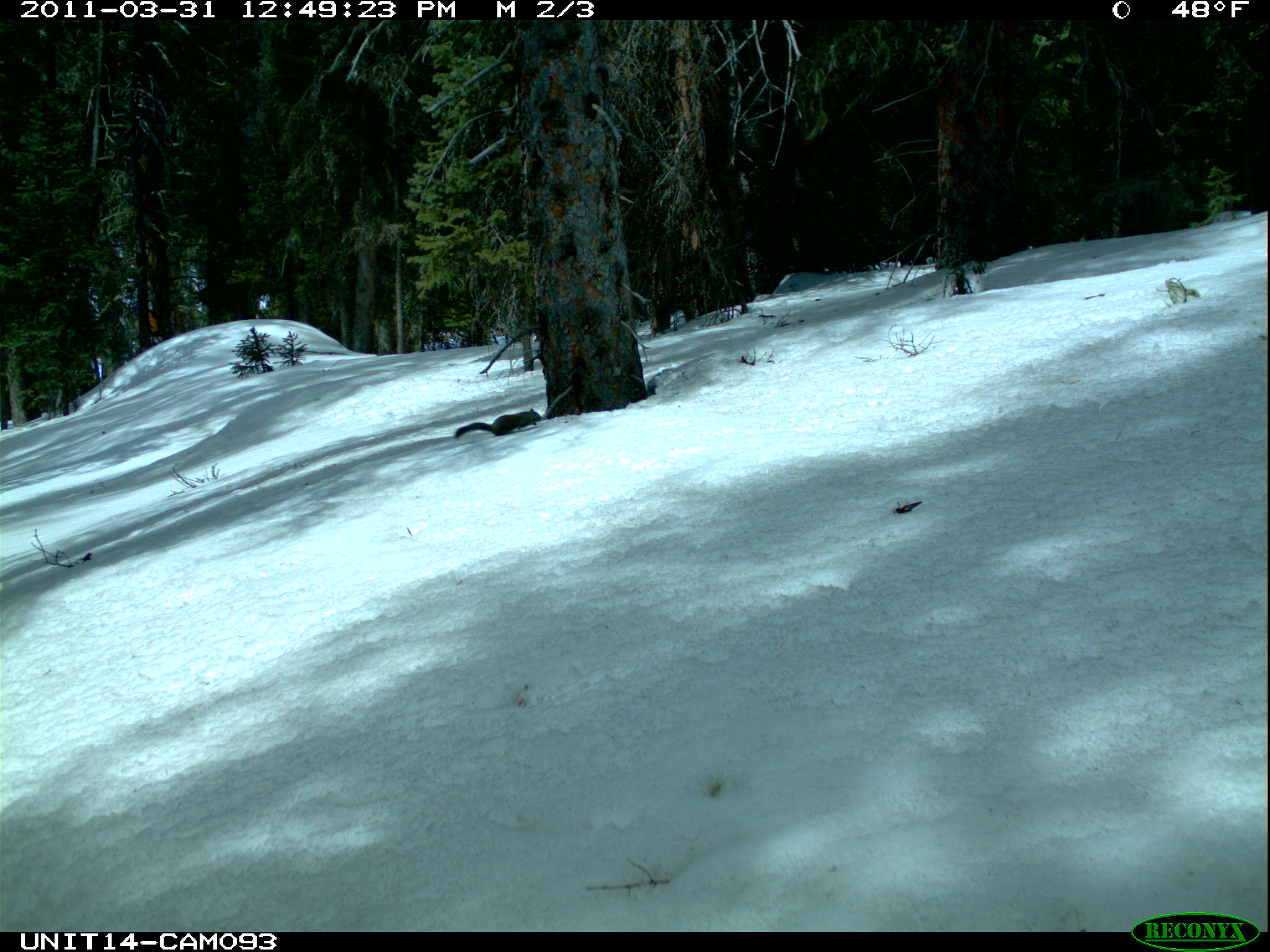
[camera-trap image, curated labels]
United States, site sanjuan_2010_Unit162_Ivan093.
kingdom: Animalia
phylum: Chordata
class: Mammalia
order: Rodentia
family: Sciuridae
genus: Tamiasciurus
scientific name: Tamiasciurus hudsonicus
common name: american red squirrel